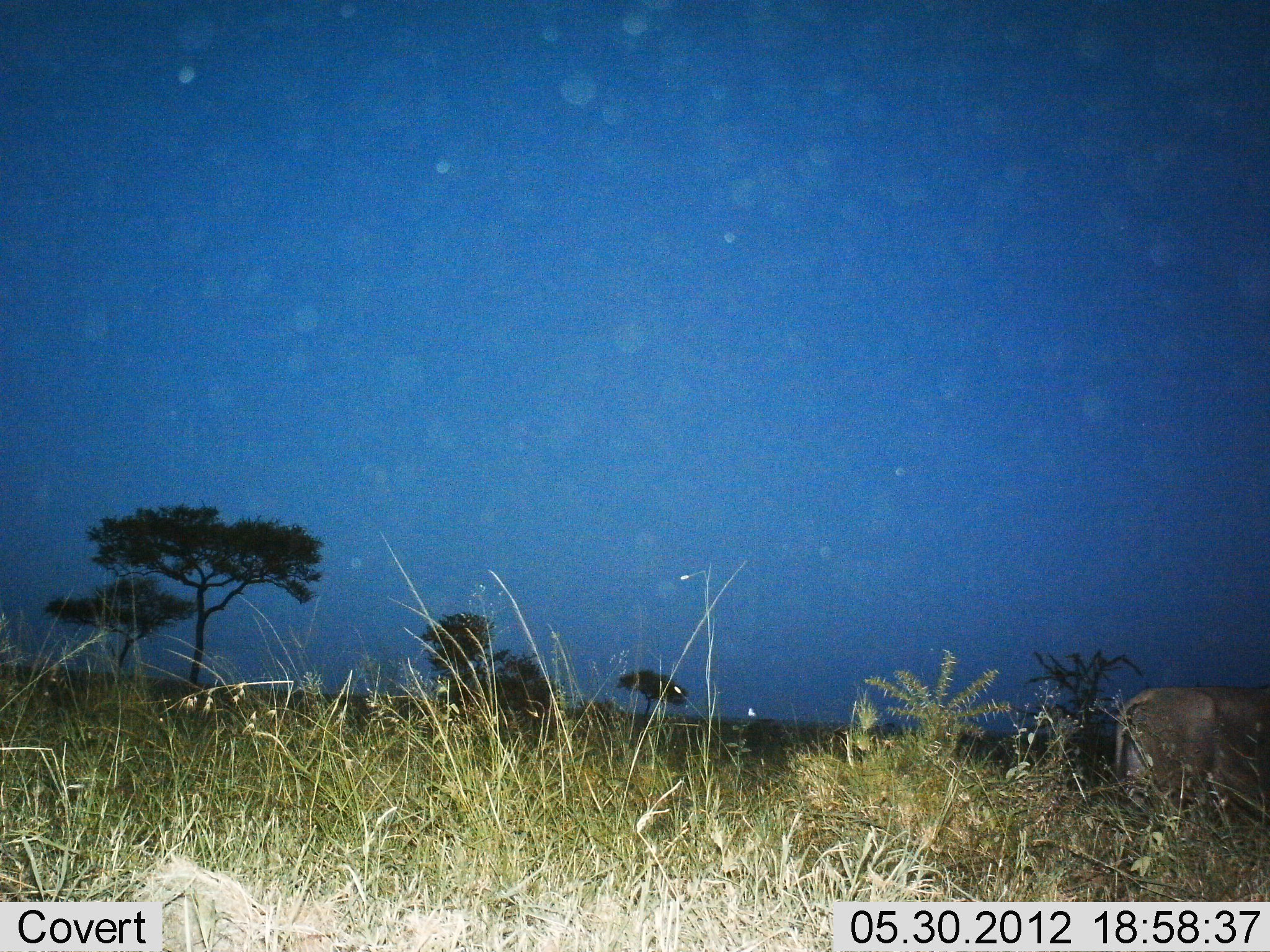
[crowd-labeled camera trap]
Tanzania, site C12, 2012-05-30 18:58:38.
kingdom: Animalia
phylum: Chordata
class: Mammalia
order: Artiodactyla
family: Bovidae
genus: Tragelaphus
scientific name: Tragelaphus oryx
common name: eland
Eland (Tragelaphus oryx), count 1. Behavior (volunteer vote fractions): standing 80%, resting 0%, moving 20%, interacting 0%. Young present (vote fraction): 0%. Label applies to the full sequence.